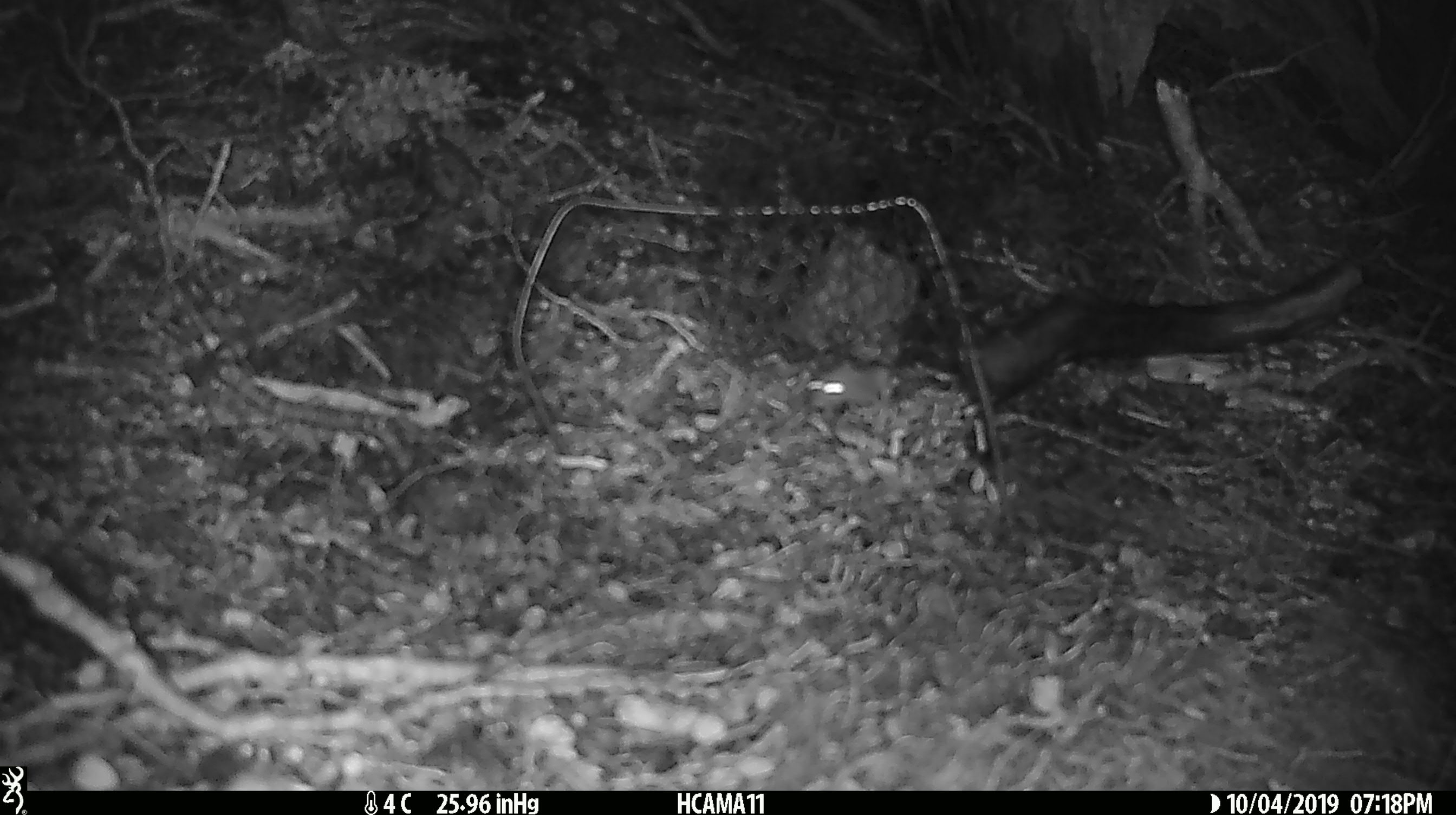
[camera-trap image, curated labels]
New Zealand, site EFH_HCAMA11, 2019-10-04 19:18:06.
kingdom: Animalia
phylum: Chordata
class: Mammalia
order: Rodentia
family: Muridae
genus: Mus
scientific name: Mus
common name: mouse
Mouse (Mus).